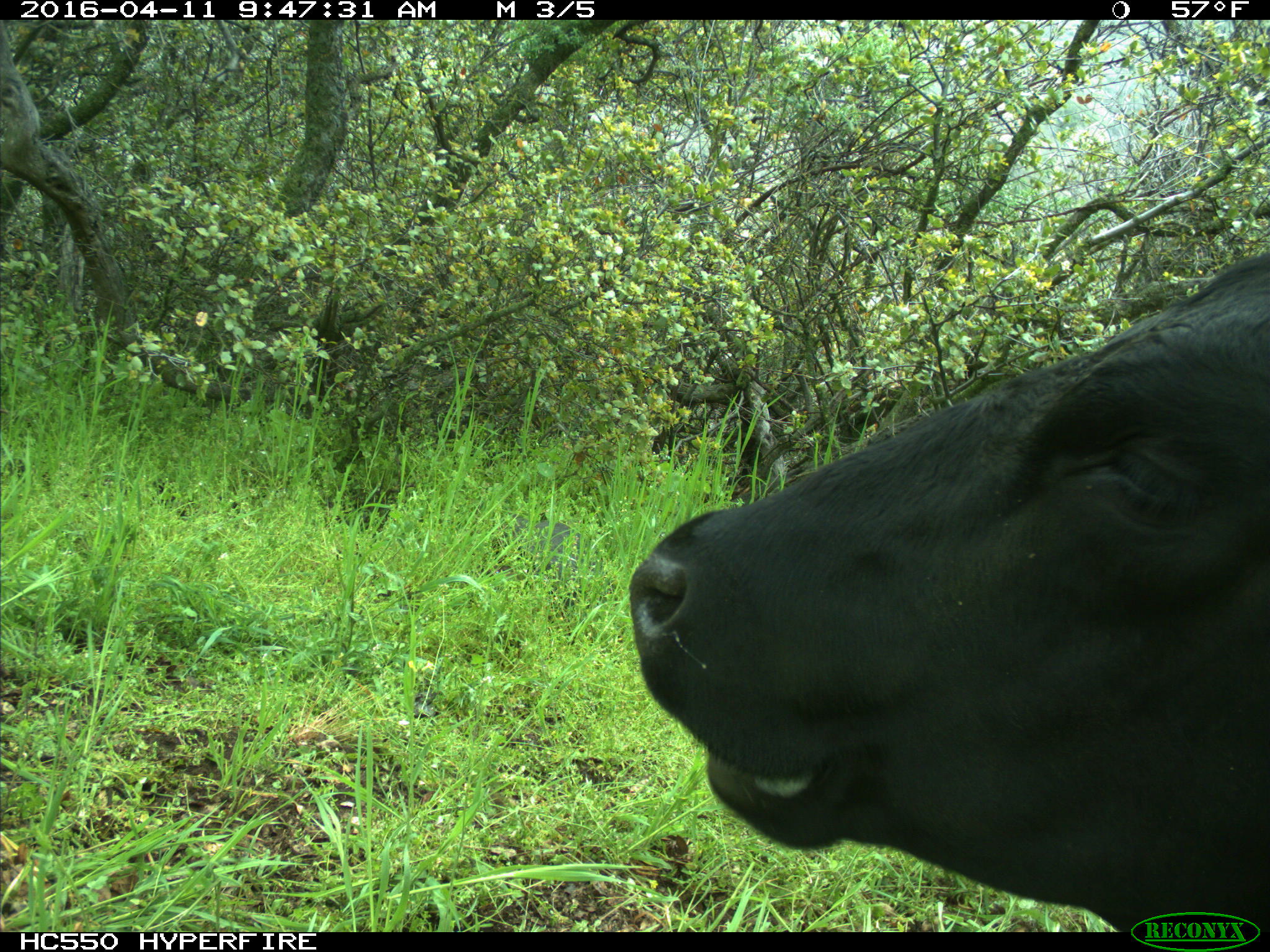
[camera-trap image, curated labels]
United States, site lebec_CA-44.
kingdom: Animalia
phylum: Chordata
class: Mammalia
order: Artiodactyla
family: Bovidae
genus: Bos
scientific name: Bos taurus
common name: domestic cow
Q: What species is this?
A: Bos taurus (domestic cow).